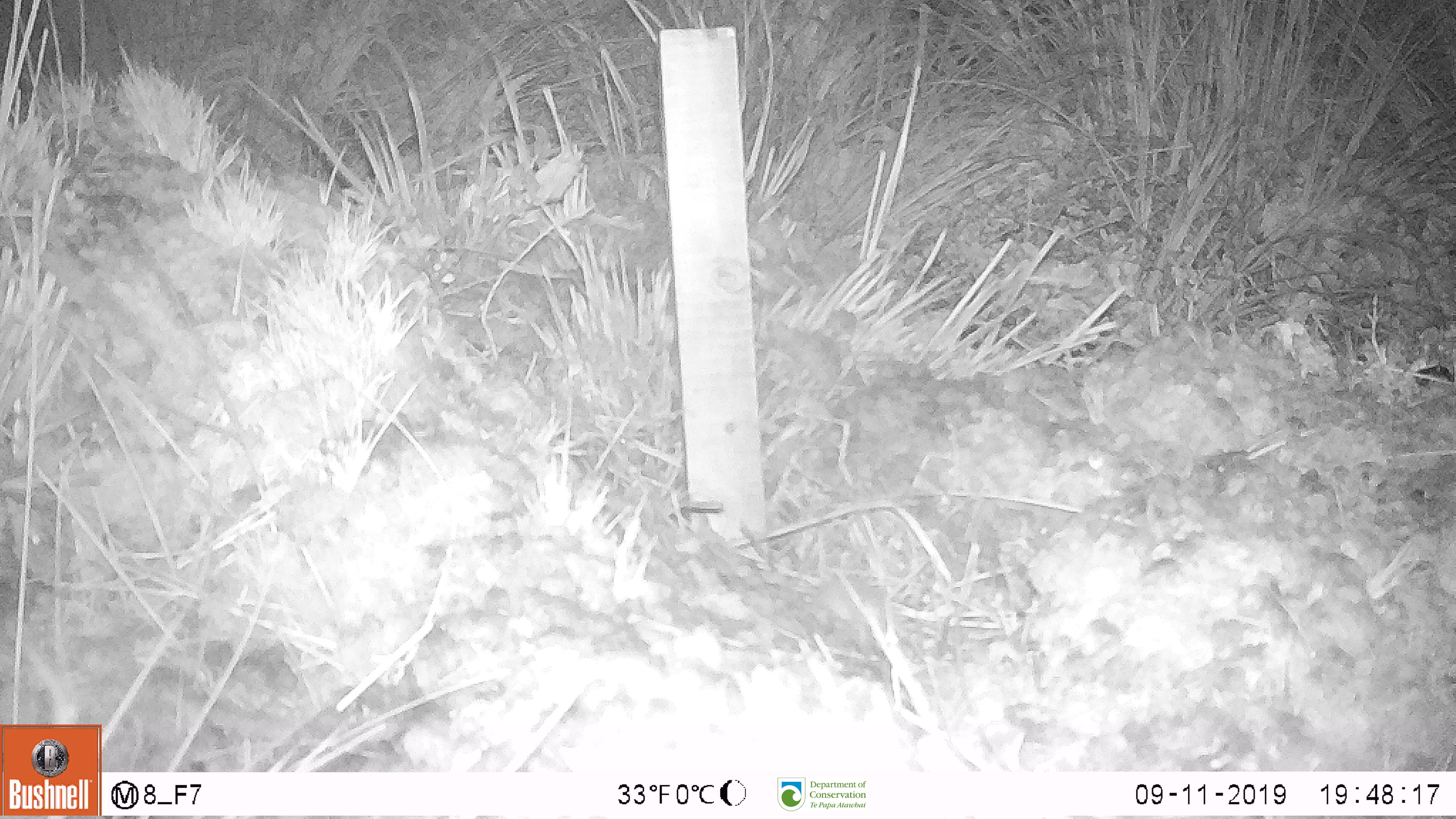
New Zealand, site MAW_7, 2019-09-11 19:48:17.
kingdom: Animalia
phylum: Chordata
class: Mammalia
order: Rodentia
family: Muridae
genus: Mus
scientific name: Mus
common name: mouse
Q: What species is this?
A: Mouse (Mus).